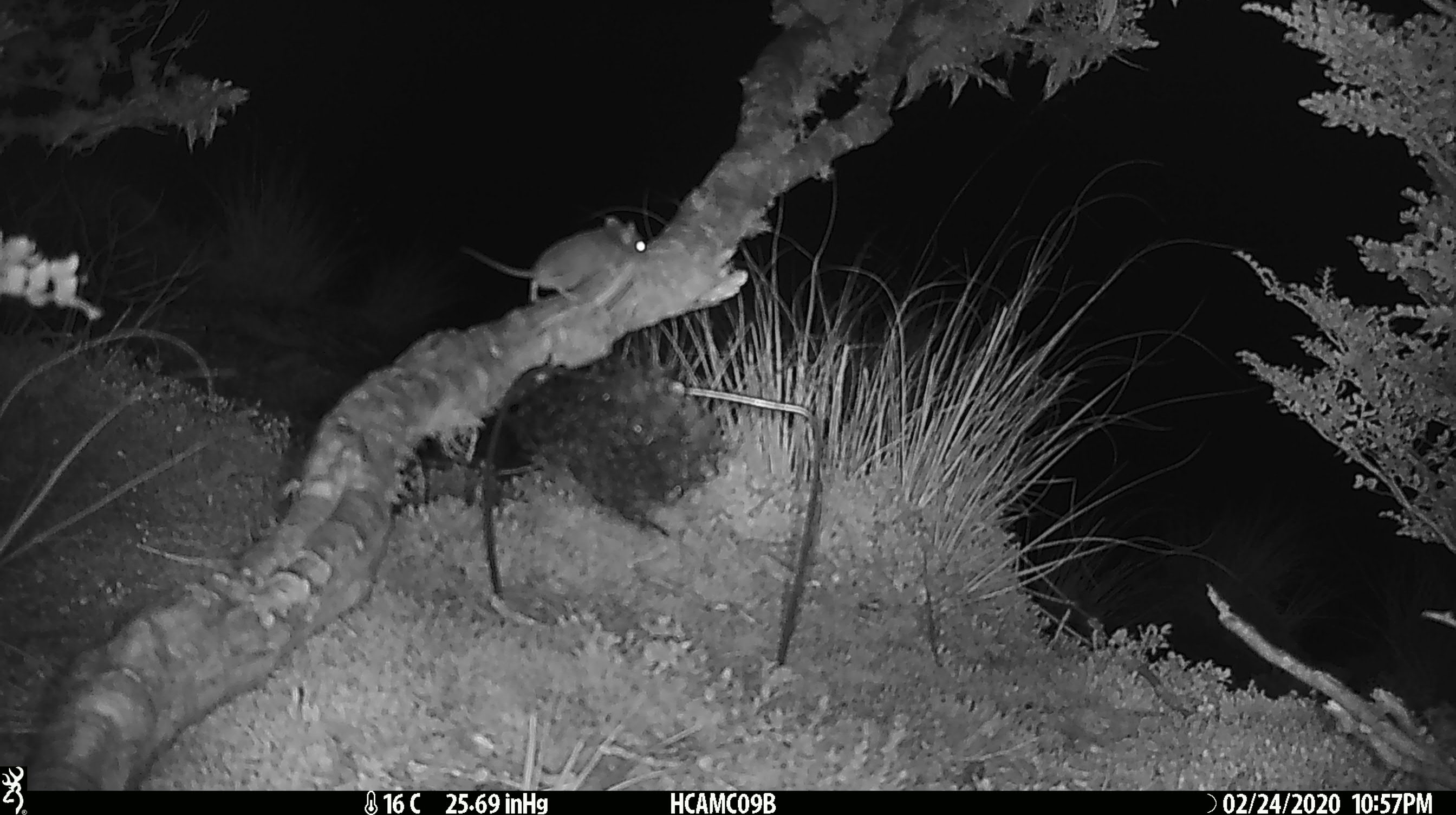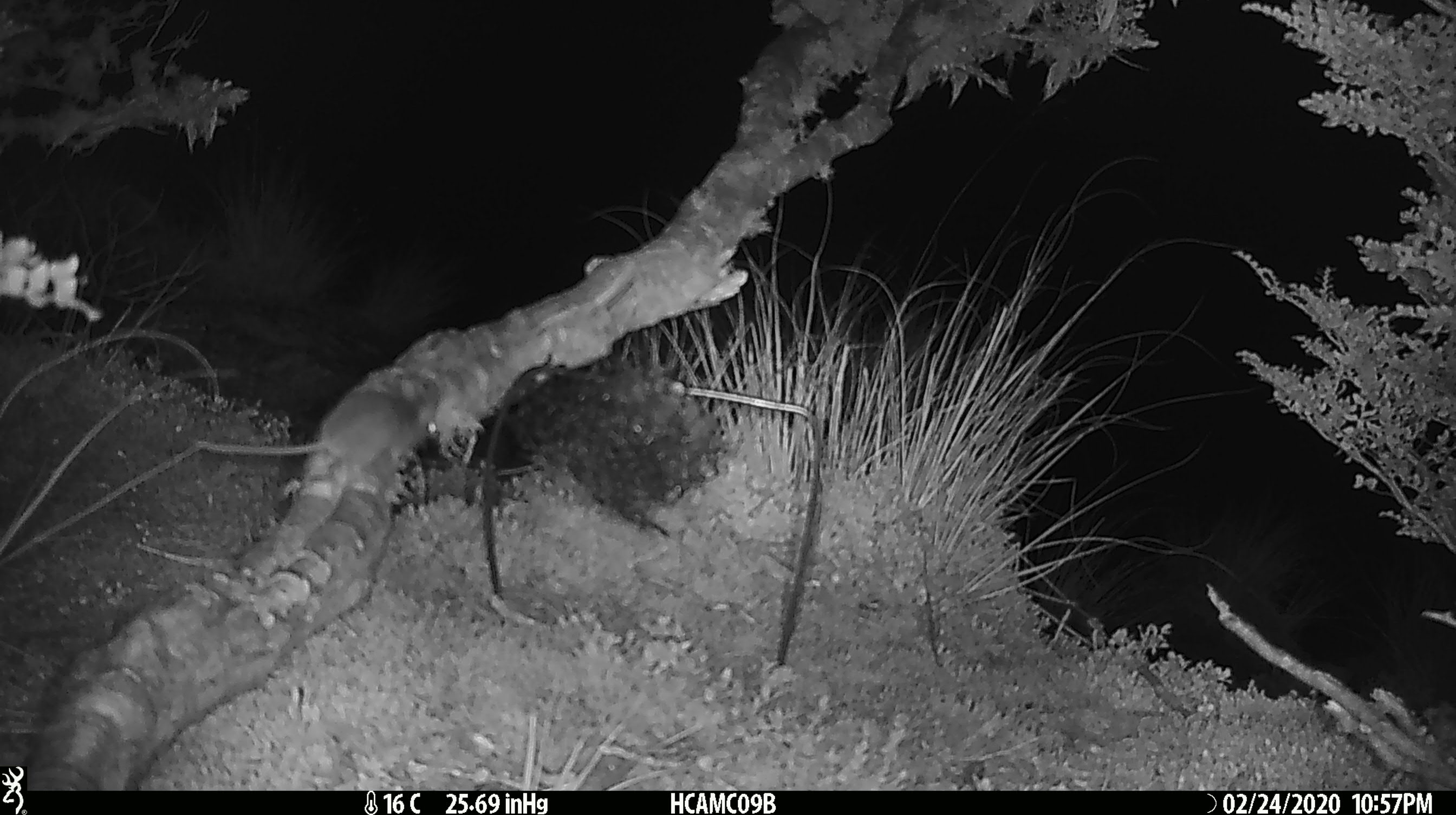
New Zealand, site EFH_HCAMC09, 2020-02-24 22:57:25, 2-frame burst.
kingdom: Animalia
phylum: Chordata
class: Mammalia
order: Rodentia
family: Muridae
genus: Mus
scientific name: Mus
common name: mouse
Mouse (Mus).